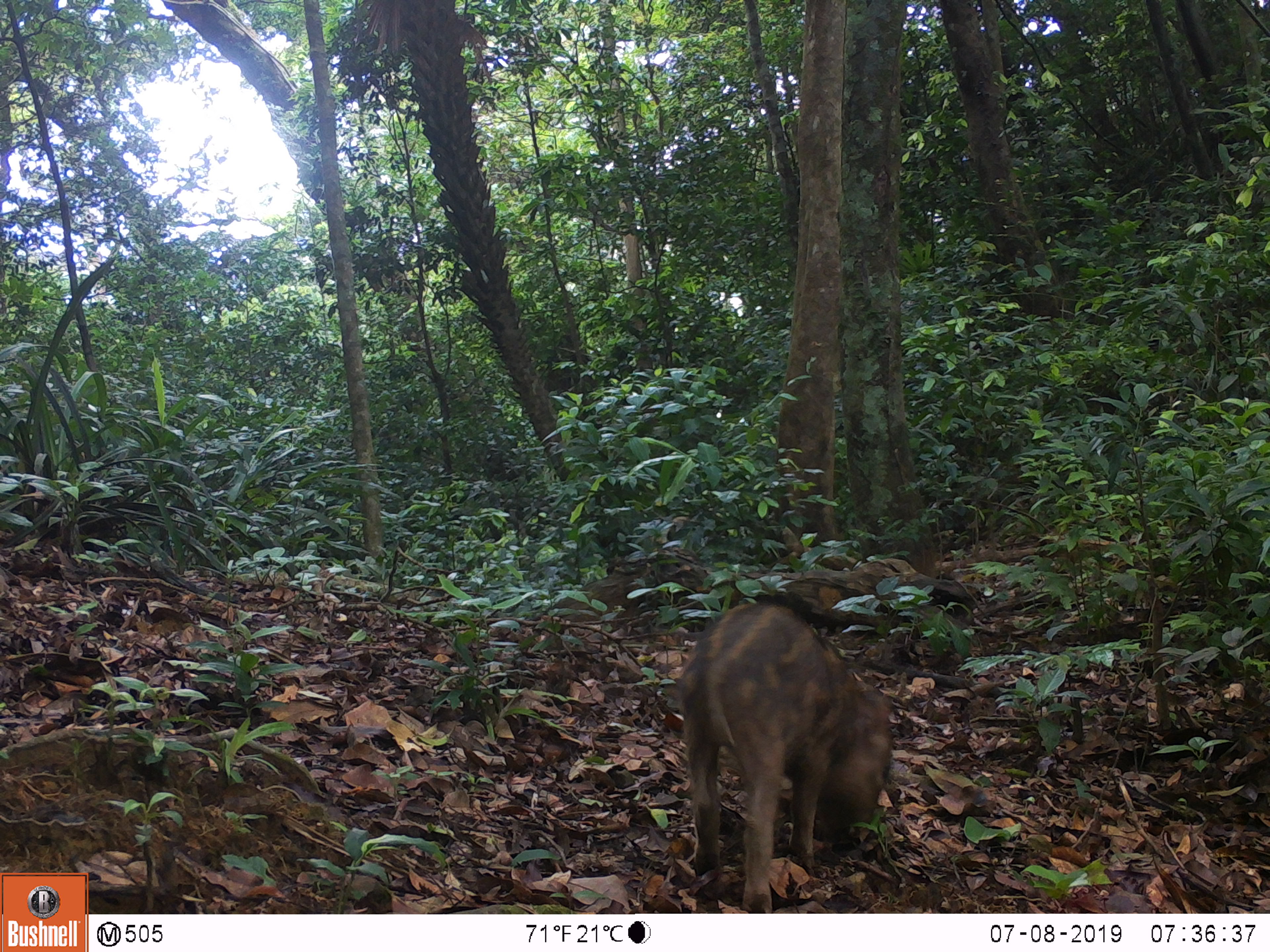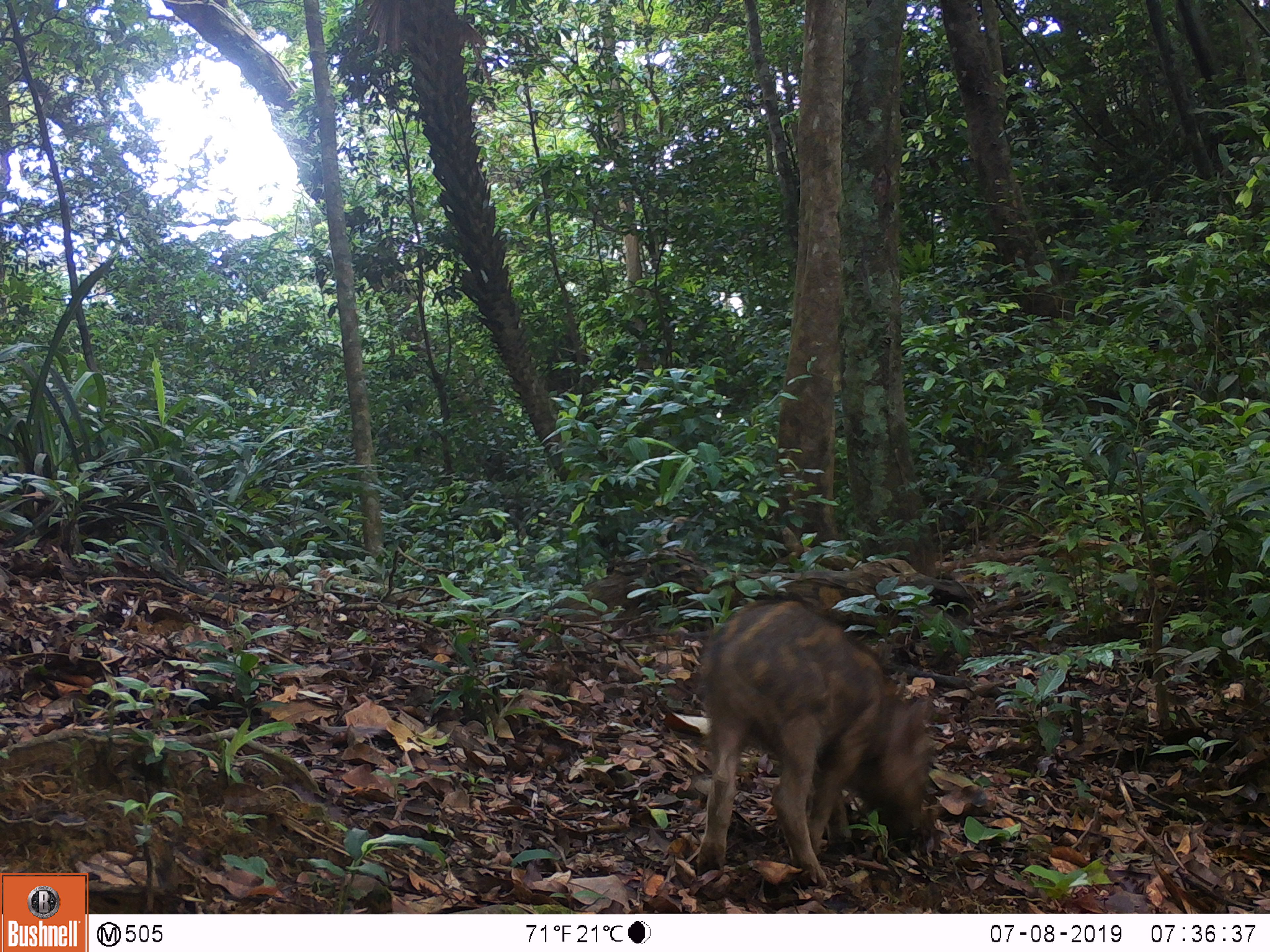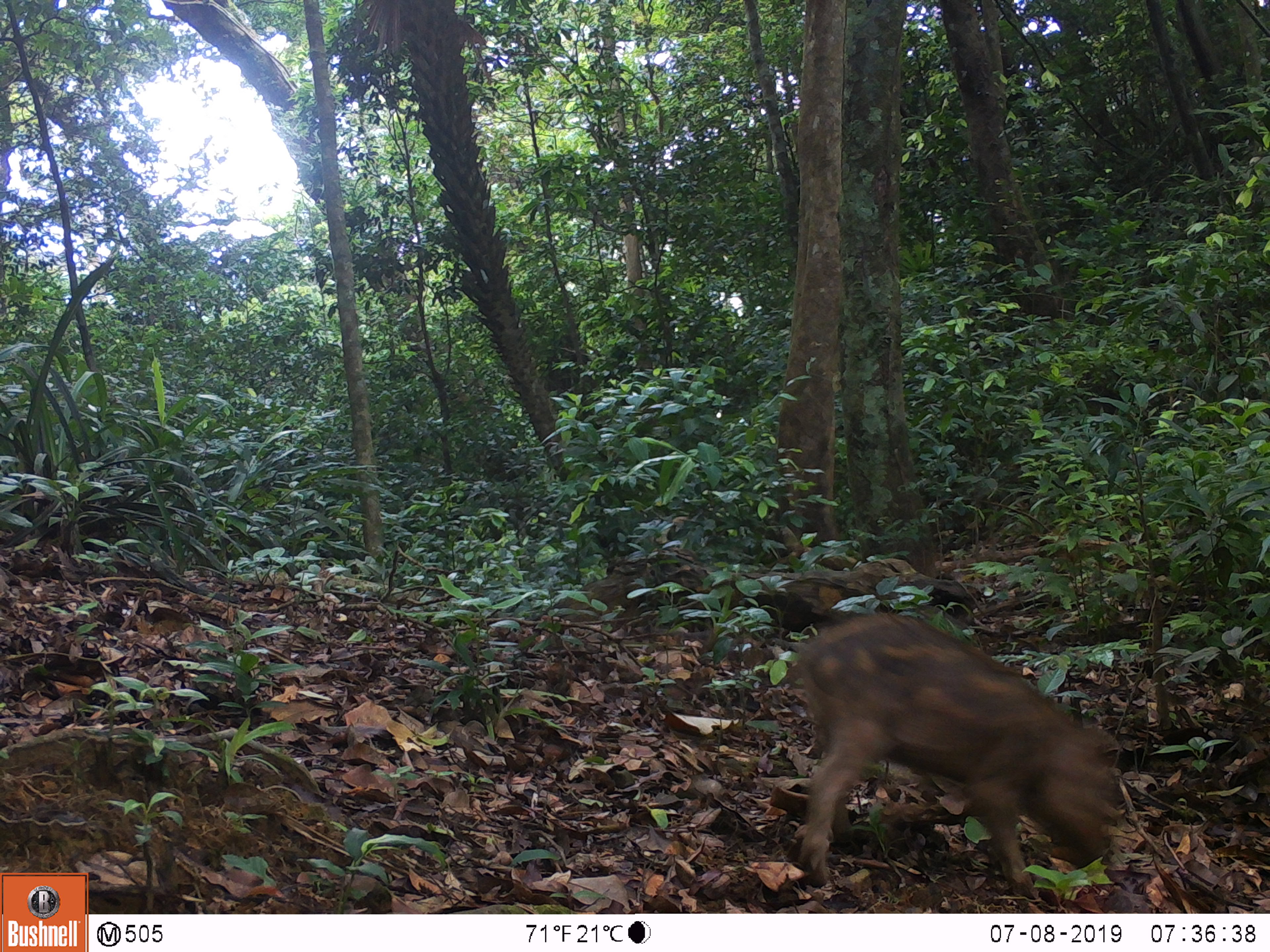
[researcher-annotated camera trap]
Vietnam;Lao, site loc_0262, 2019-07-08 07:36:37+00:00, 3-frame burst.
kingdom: Animalia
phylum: Chordata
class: Mammalia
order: Artiodactyla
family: Suidae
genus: Sus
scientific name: Sus scrofa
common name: eurasian wild pig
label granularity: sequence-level